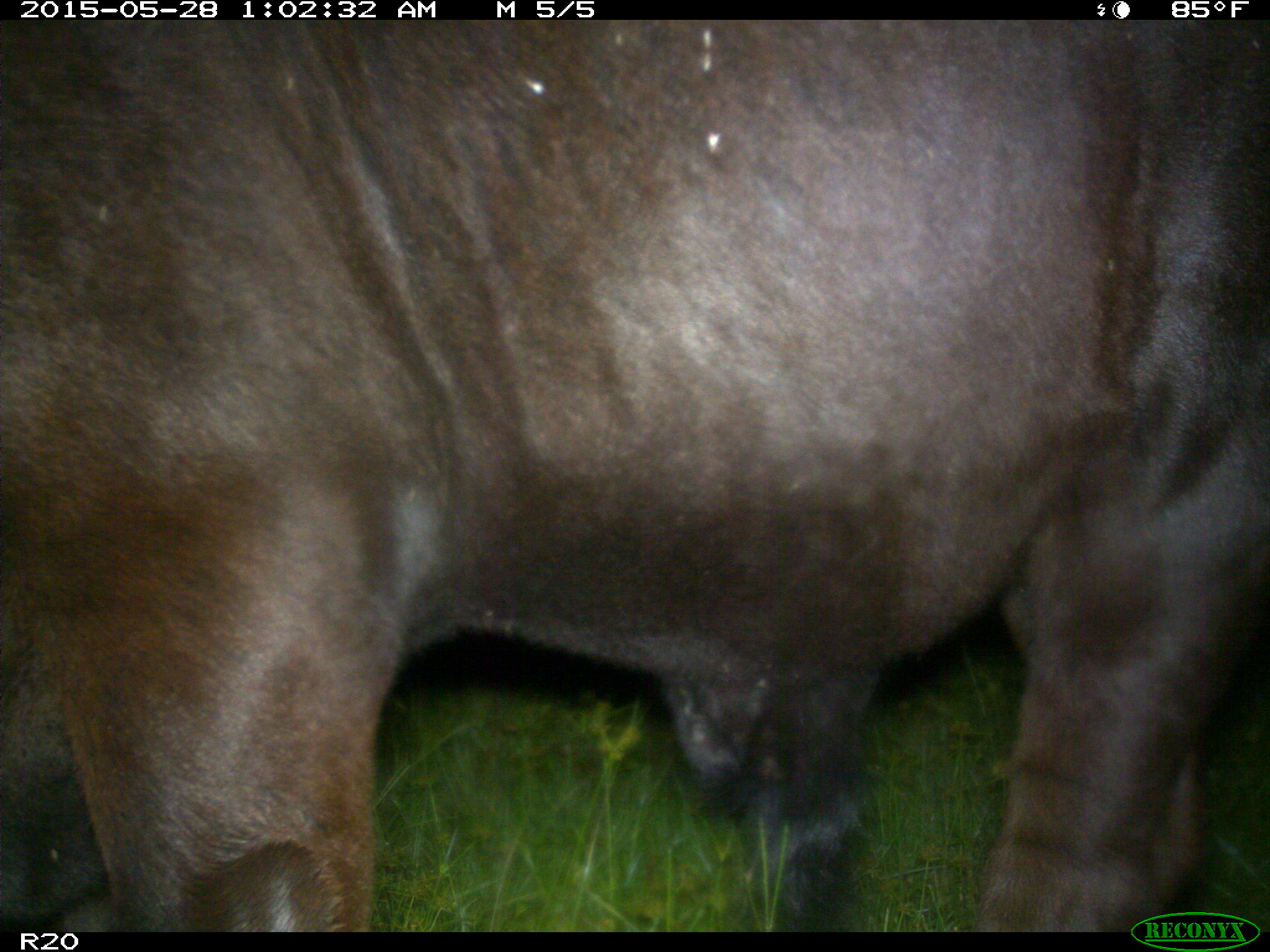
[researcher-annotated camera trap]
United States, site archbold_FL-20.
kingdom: Animalia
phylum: Chordata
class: Mammalia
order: Artiodactyla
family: Bovidae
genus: Bos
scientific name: Bos taurus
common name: domestic cow